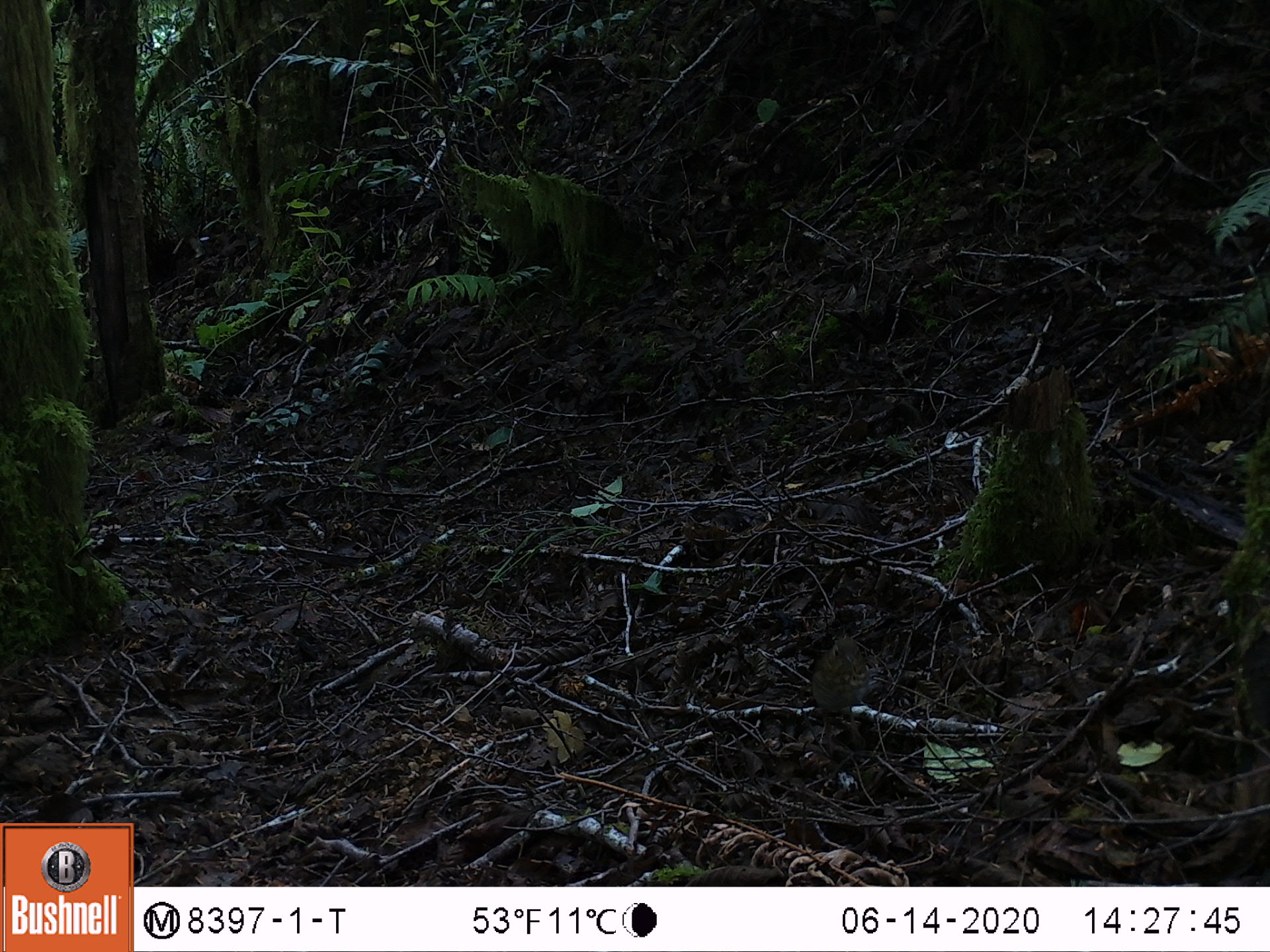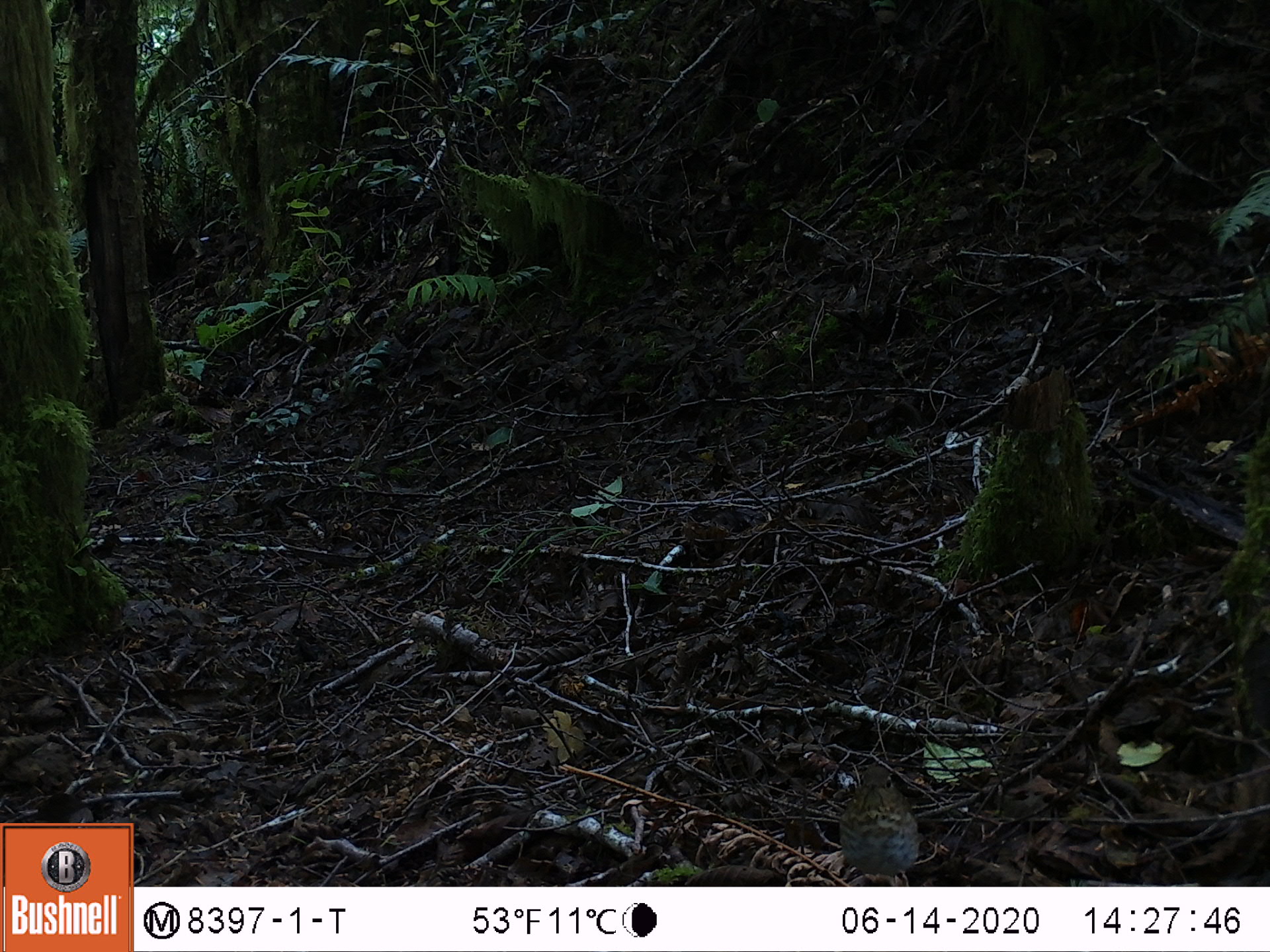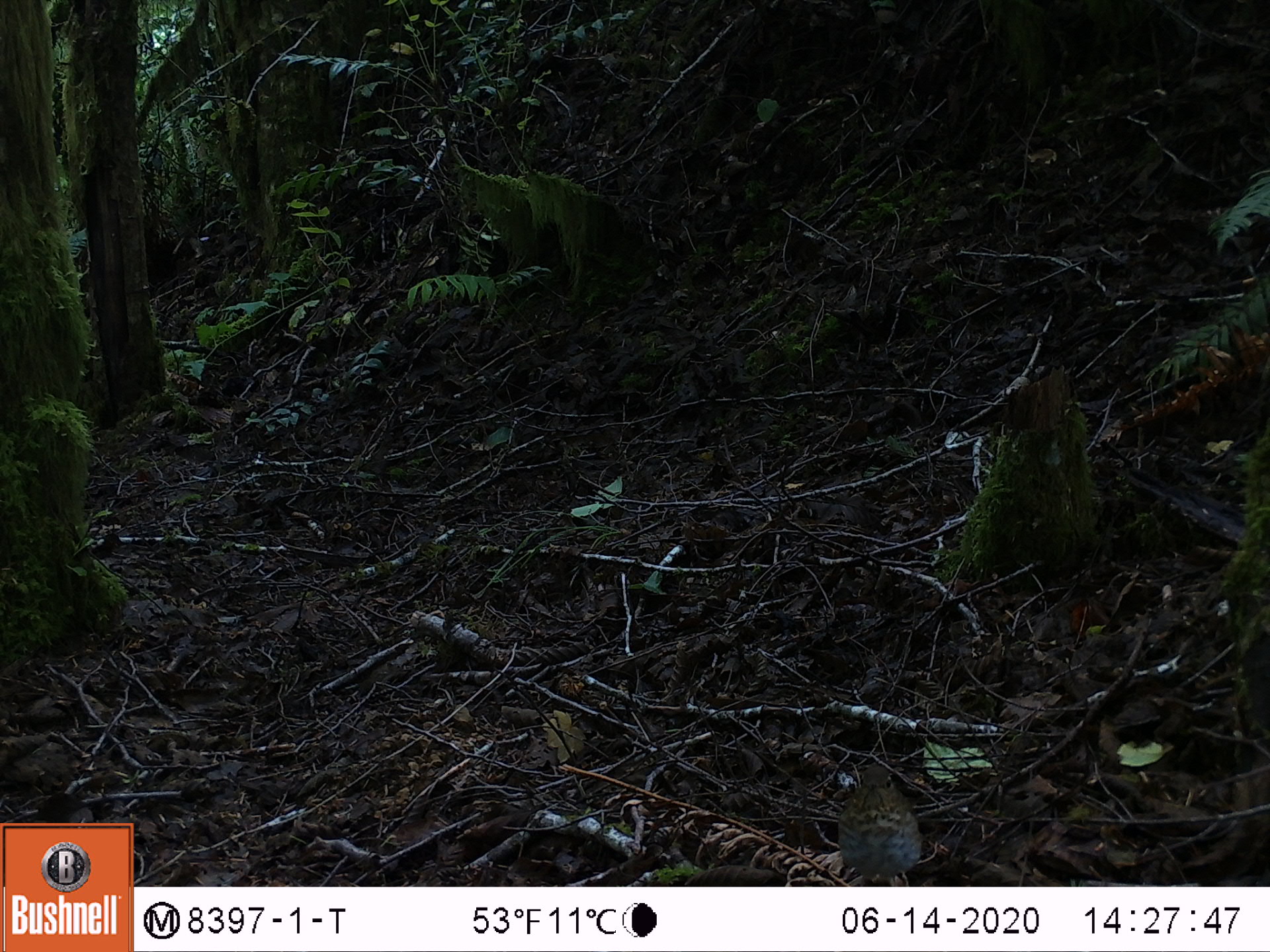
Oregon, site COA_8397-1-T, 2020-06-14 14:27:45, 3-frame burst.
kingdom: Animalia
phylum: Chordata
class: Aves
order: Passeriformes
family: Turdidae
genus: Catharus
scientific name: Catharus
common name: brown thrushes and nightingale-thrushes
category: catharus species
Catharus species (brown thrushes and nightingale-thrushes) (Catharus).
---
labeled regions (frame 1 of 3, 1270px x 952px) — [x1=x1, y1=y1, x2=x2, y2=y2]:
catharus species: [x1=802, y1=632, x2=879, y2=751]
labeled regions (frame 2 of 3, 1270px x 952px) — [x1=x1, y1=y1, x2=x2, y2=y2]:
catharus species: [x1=832, y1=762, x2=925, y2=882]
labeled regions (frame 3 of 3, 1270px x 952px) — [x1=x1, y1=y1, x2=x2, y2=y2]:
catharus species: [x1=826, y1=755, x2=929, y2=878]